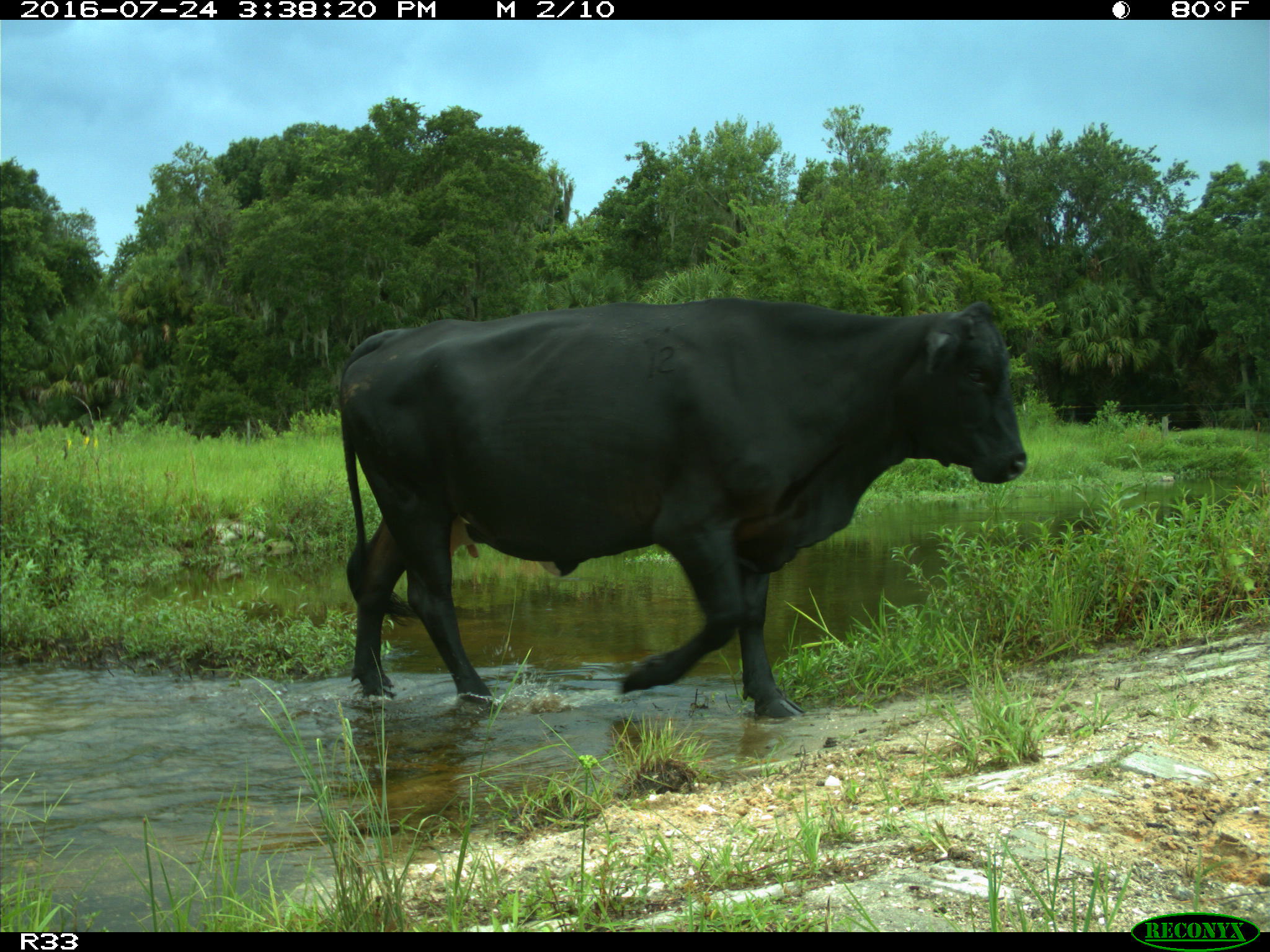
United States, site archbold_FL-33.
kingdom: Animalia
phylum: Chordata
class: Mammalia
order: Artiodactyla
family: Bovidae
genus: Bos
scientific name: Bos taurus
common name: domestic cow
Bos taurus (domestic cow).